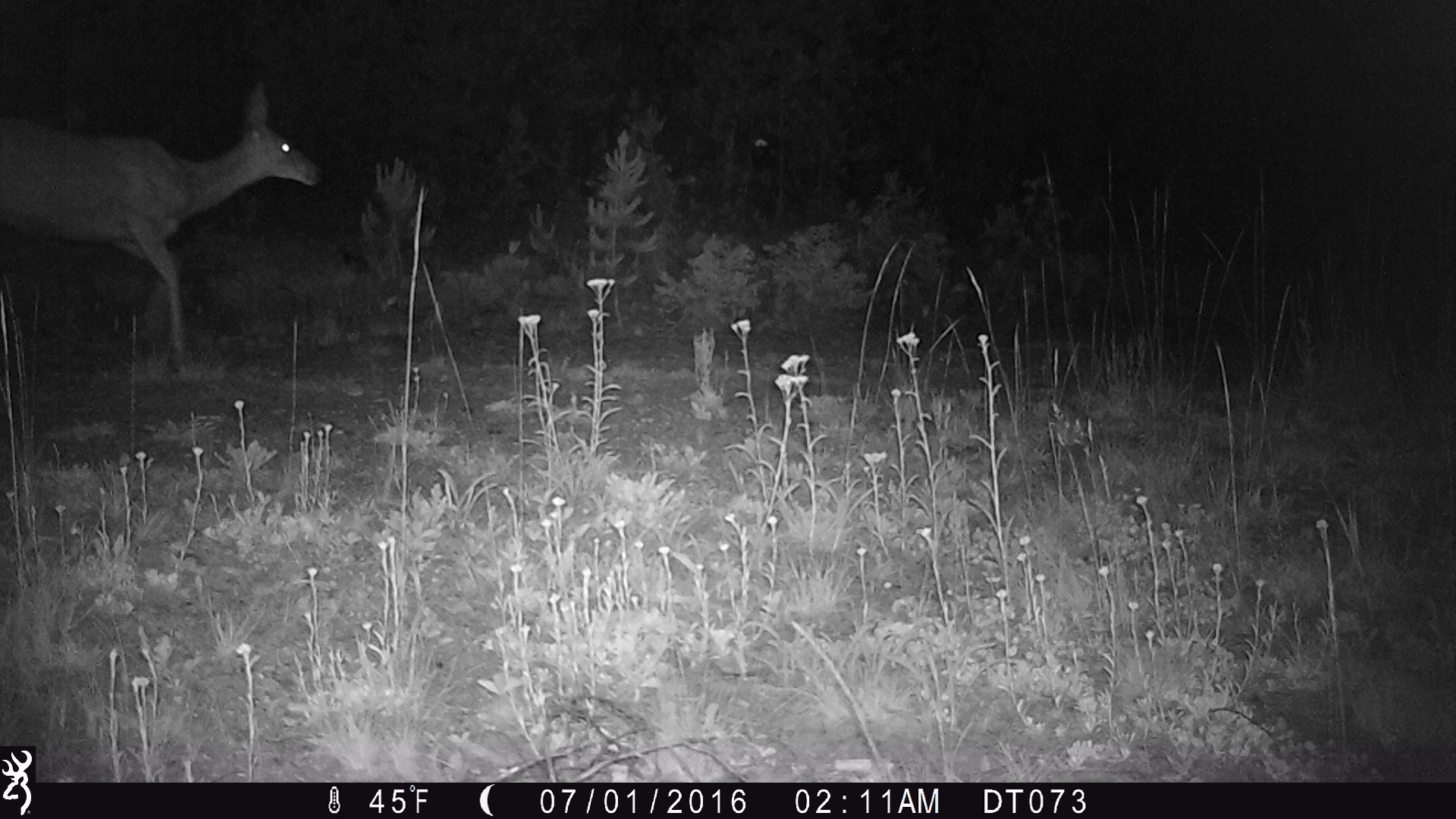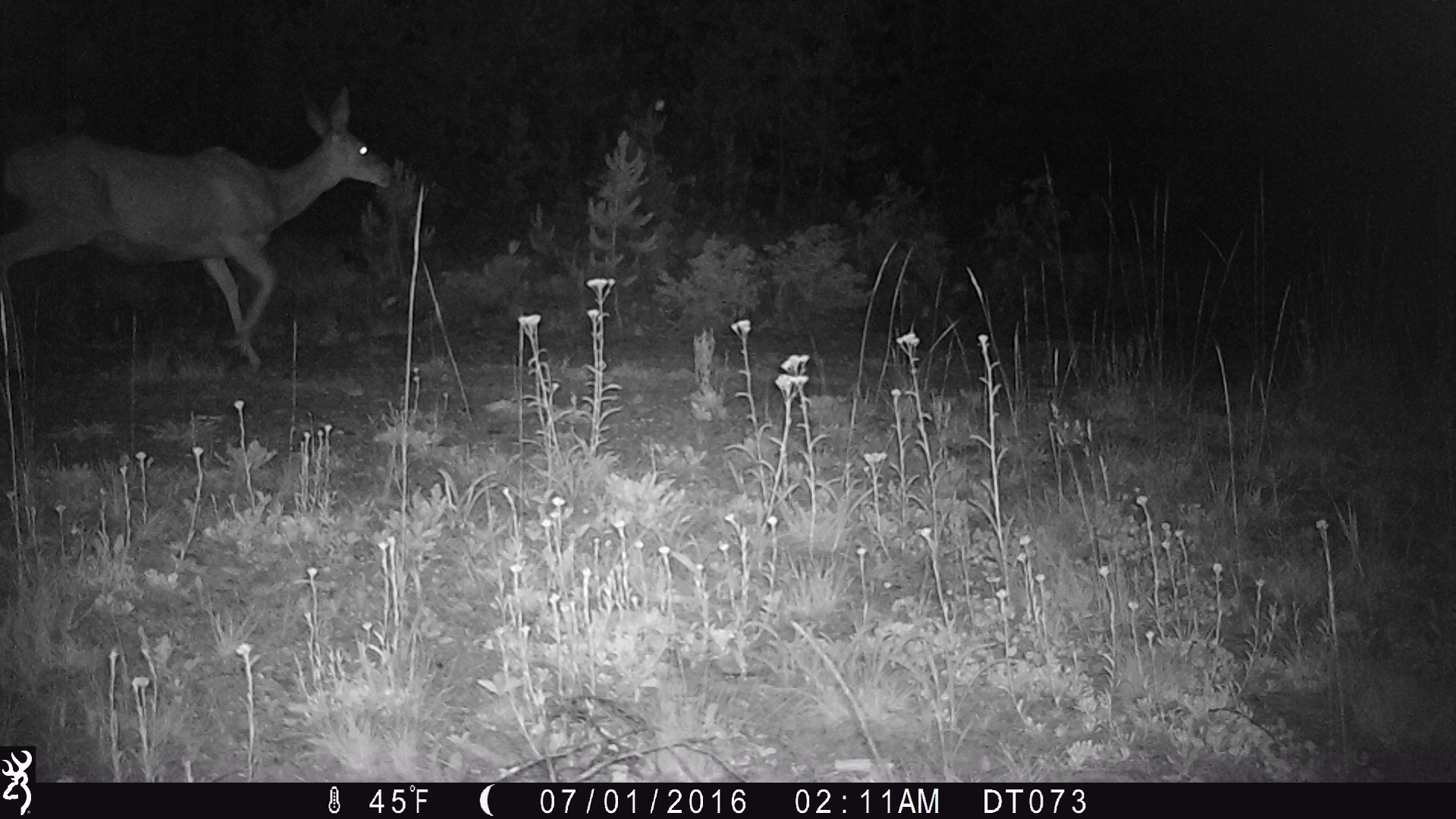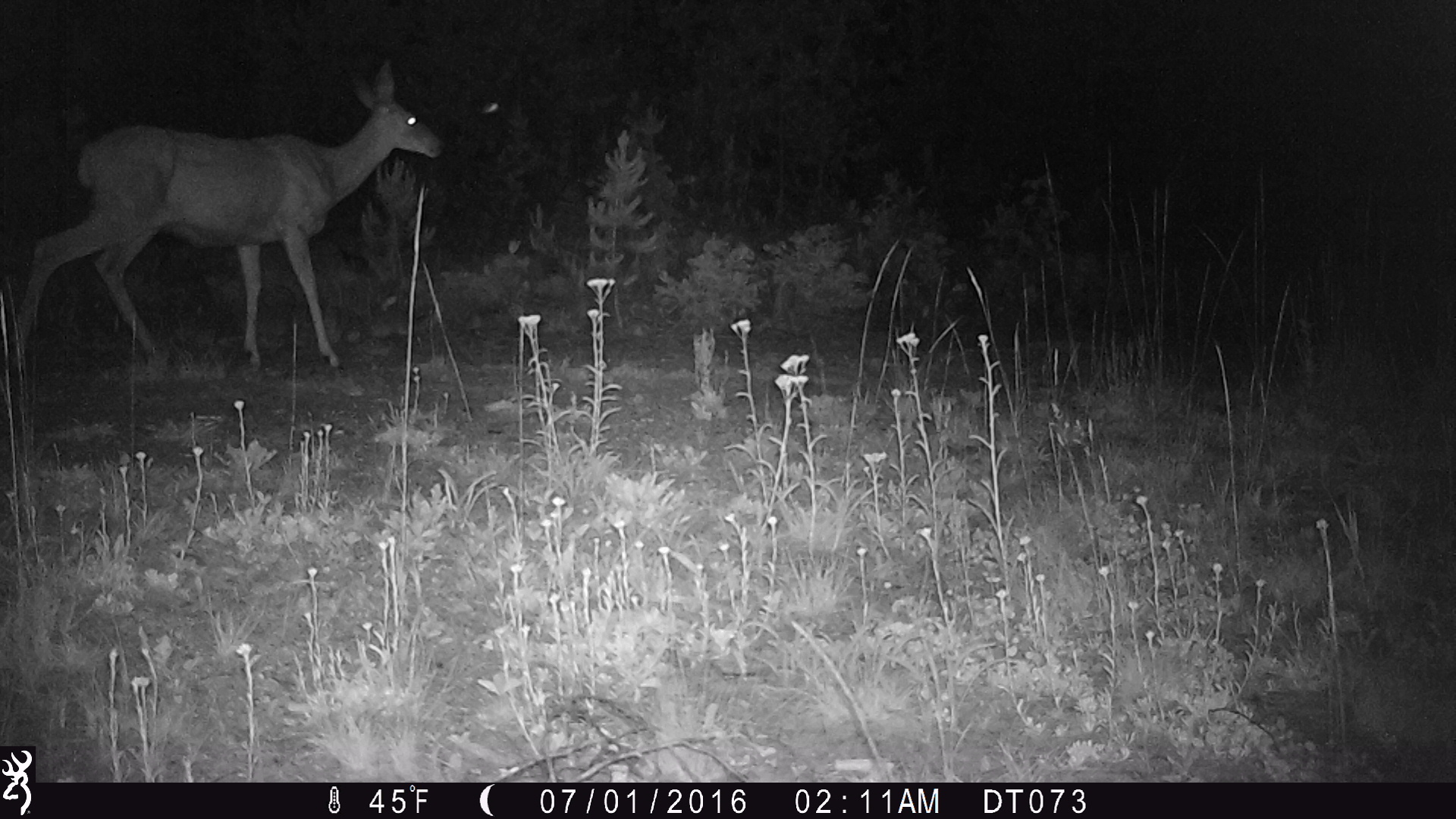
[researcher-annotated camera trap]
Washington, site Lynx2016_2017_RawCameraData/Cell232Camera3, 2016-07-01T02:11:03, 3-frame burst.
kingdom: Animalia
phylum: Chordata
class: Mammalia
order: Artiodactyla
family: Cervidae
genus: Odocoileus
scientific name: Odocoileus hemionus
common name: mule deer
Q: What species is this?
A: Odocoileus hemionus (mule deer).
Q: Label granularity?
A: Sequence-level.